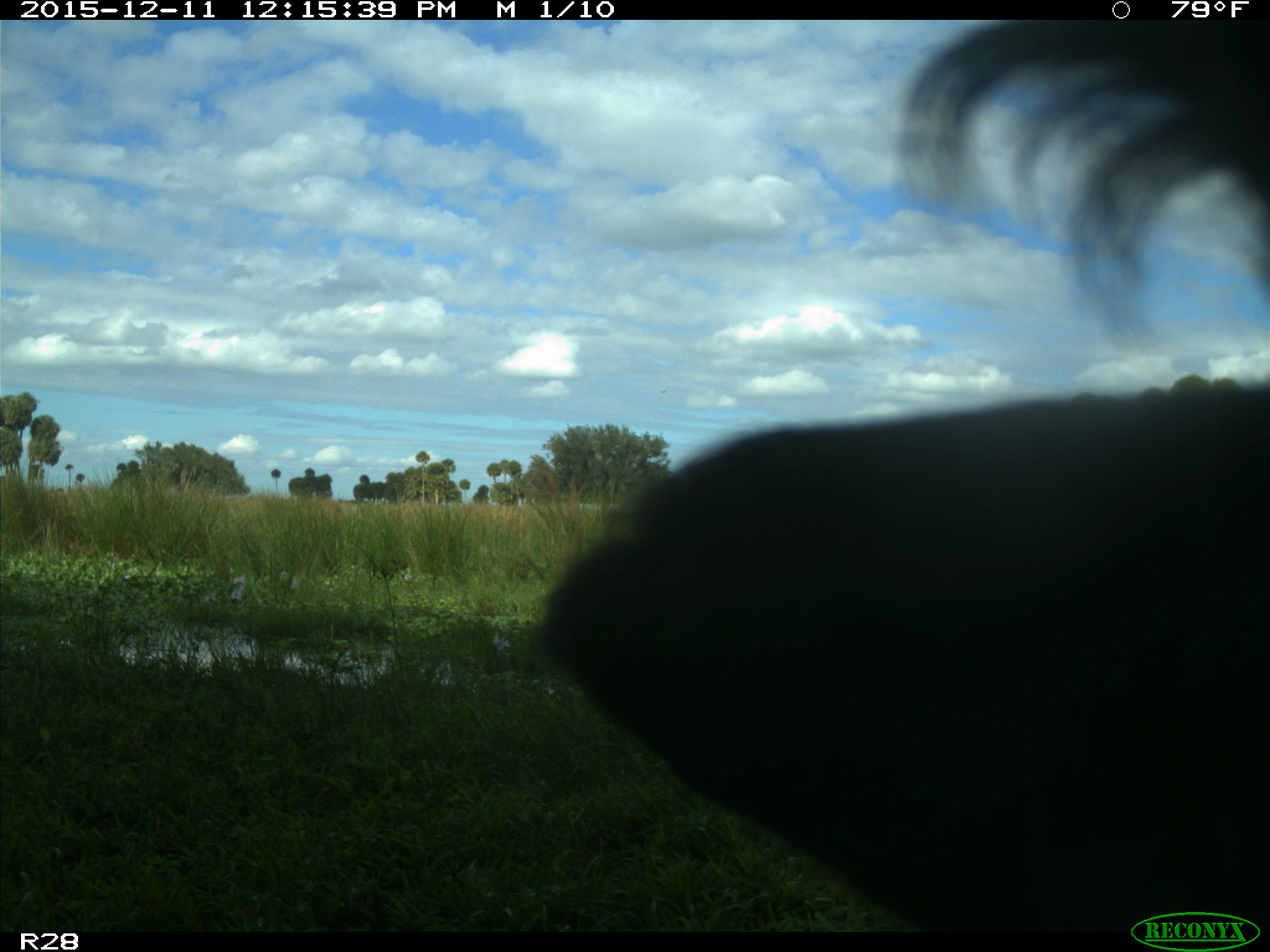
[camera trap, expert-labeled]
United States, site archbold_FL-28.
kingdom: Animalia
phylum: Chordata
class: Mammalia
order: Artiodactyla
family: Bovidae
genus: Bos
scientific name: Bos taurus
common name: domestic cow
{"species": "Bos taurus (domestic cow)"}